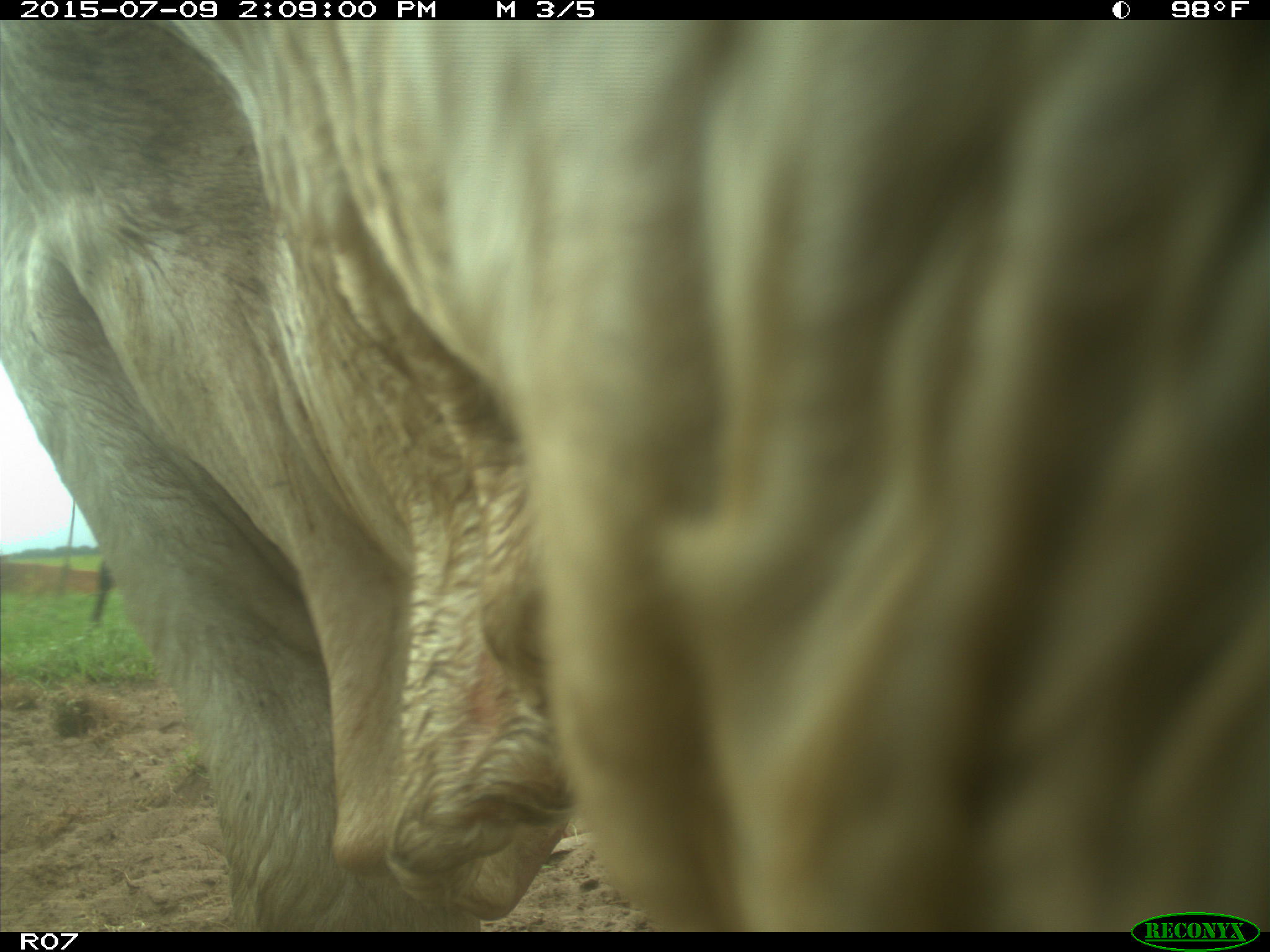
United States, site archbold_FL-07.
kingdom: Animalia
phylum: Chordata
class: Mammalia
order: Artiodactyla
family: Bovidae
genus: Bos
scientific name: Bos taurus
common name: domestic cow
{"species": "Bos taurus (domestic cow)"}